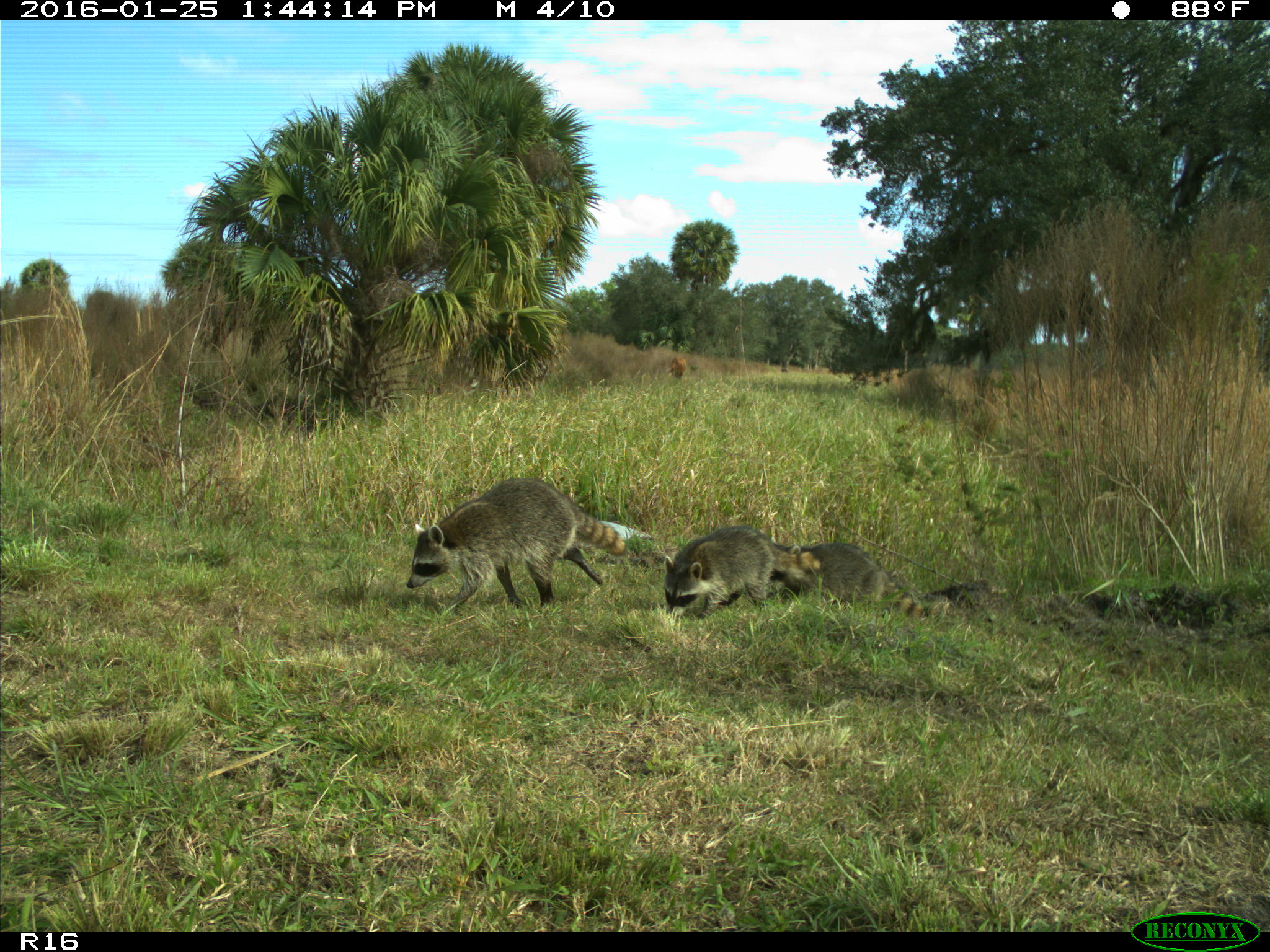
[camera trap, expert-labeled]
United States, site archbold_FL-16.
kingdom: Animalia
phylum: Chordata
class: Mammalia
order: Carnivora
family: Procyonidae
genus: Procyon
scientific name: Procyon lotor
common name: common raccoon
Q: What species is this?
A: Procyon lotor (common raccoon).